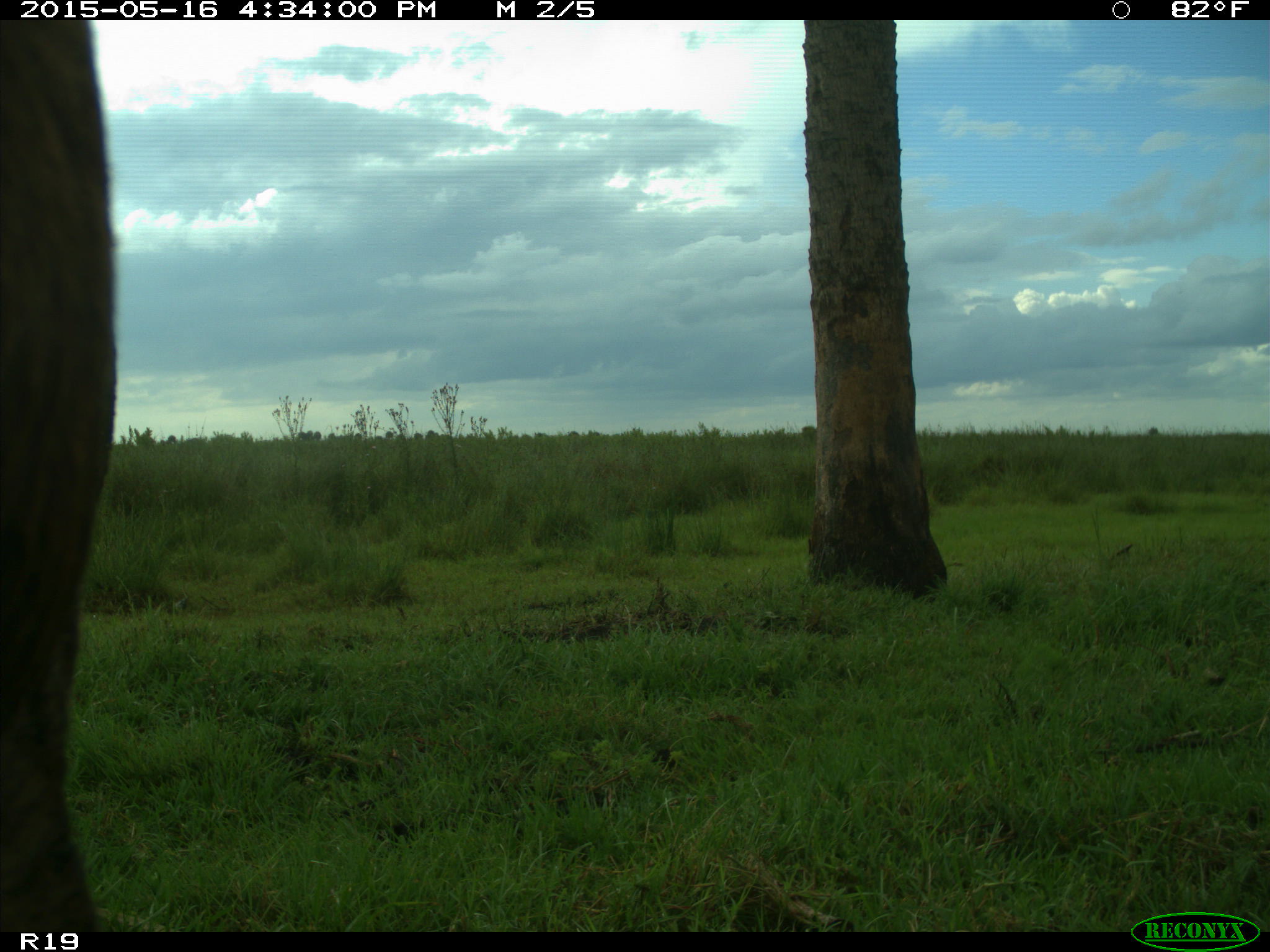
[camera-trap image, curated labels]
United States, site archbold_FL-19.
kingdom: Animalia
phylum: Chordata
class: Mammalia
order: Artiodactyla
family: Bovidae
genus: Bos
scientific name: Bos taurus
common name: domestic cow